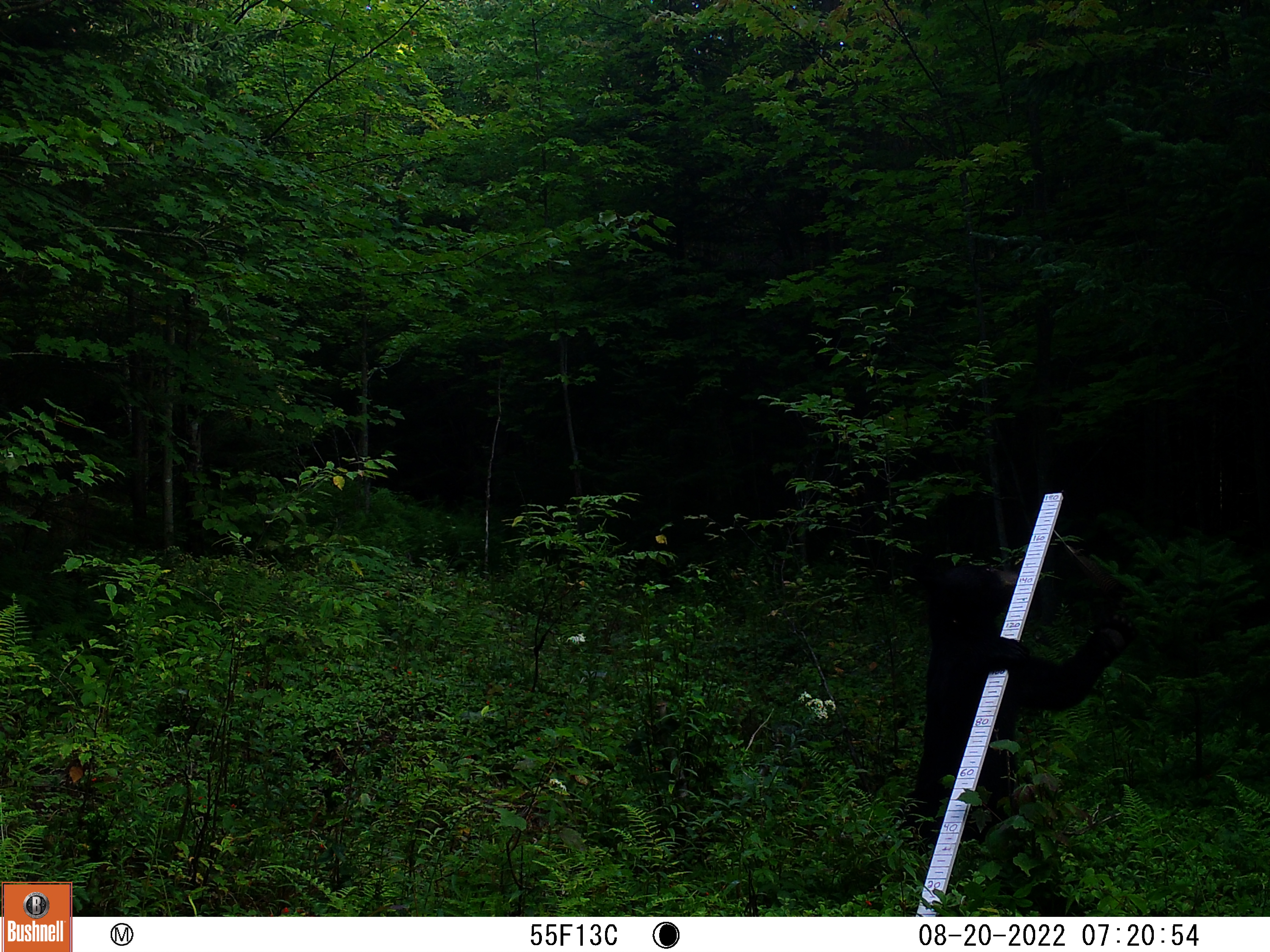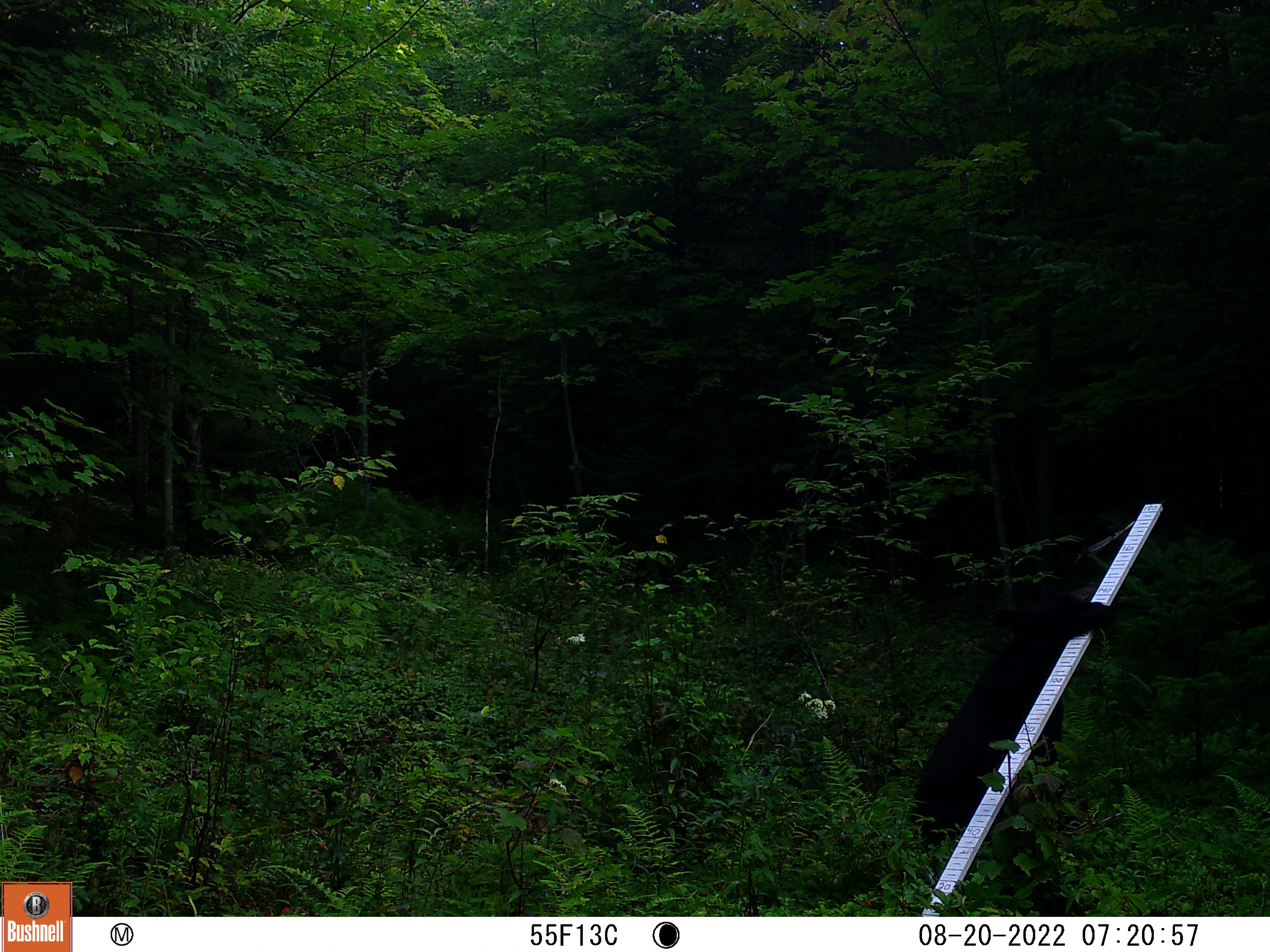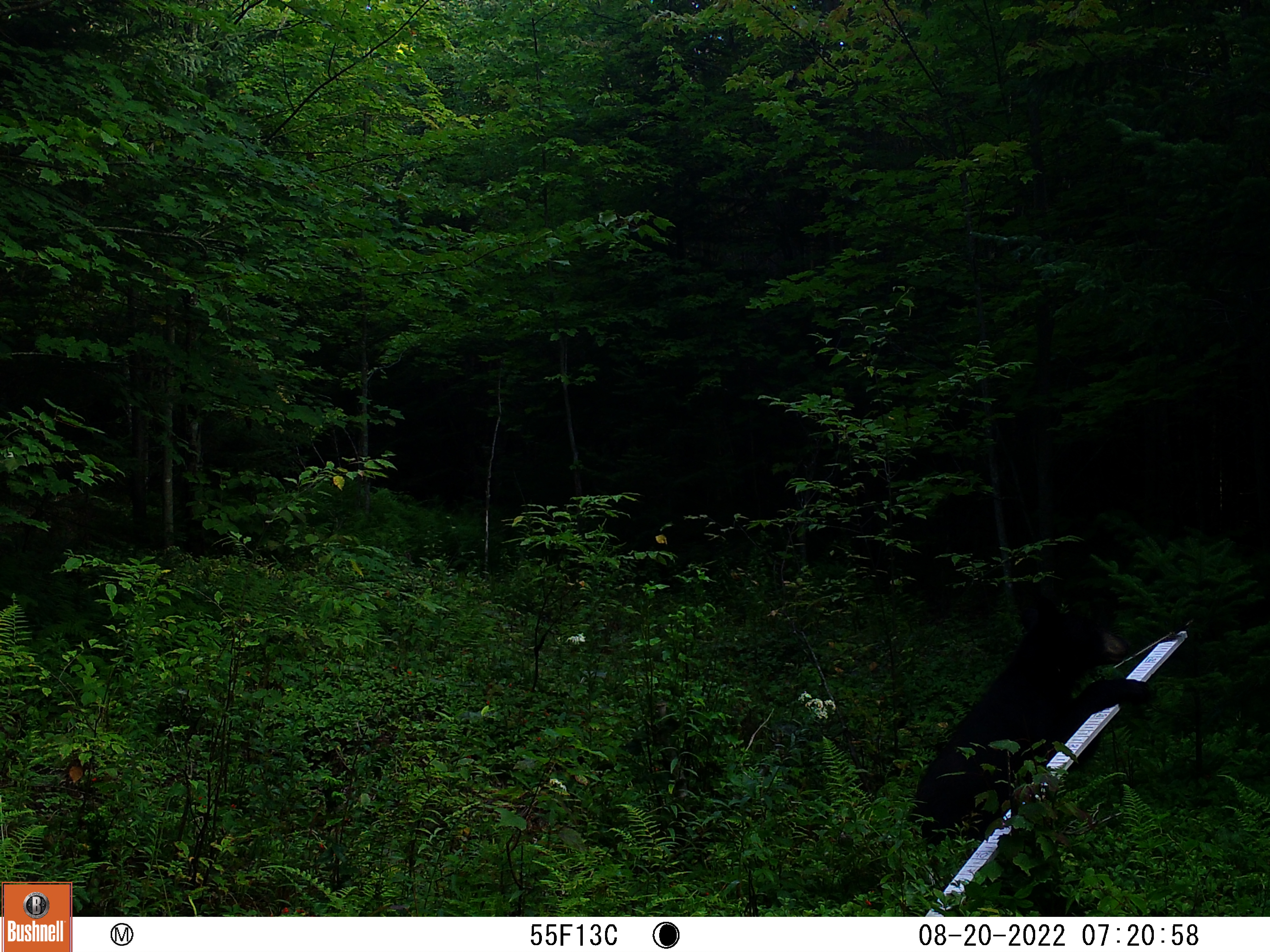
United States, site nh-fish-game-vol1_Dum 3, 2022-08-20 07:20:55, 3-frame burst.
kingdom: Animalia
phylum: Chordata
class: Mammalia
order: Carnivora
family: Ursidae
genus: Ursus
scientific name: Ursus americanus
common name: black bear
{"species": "black bear (Ursus americanus)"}